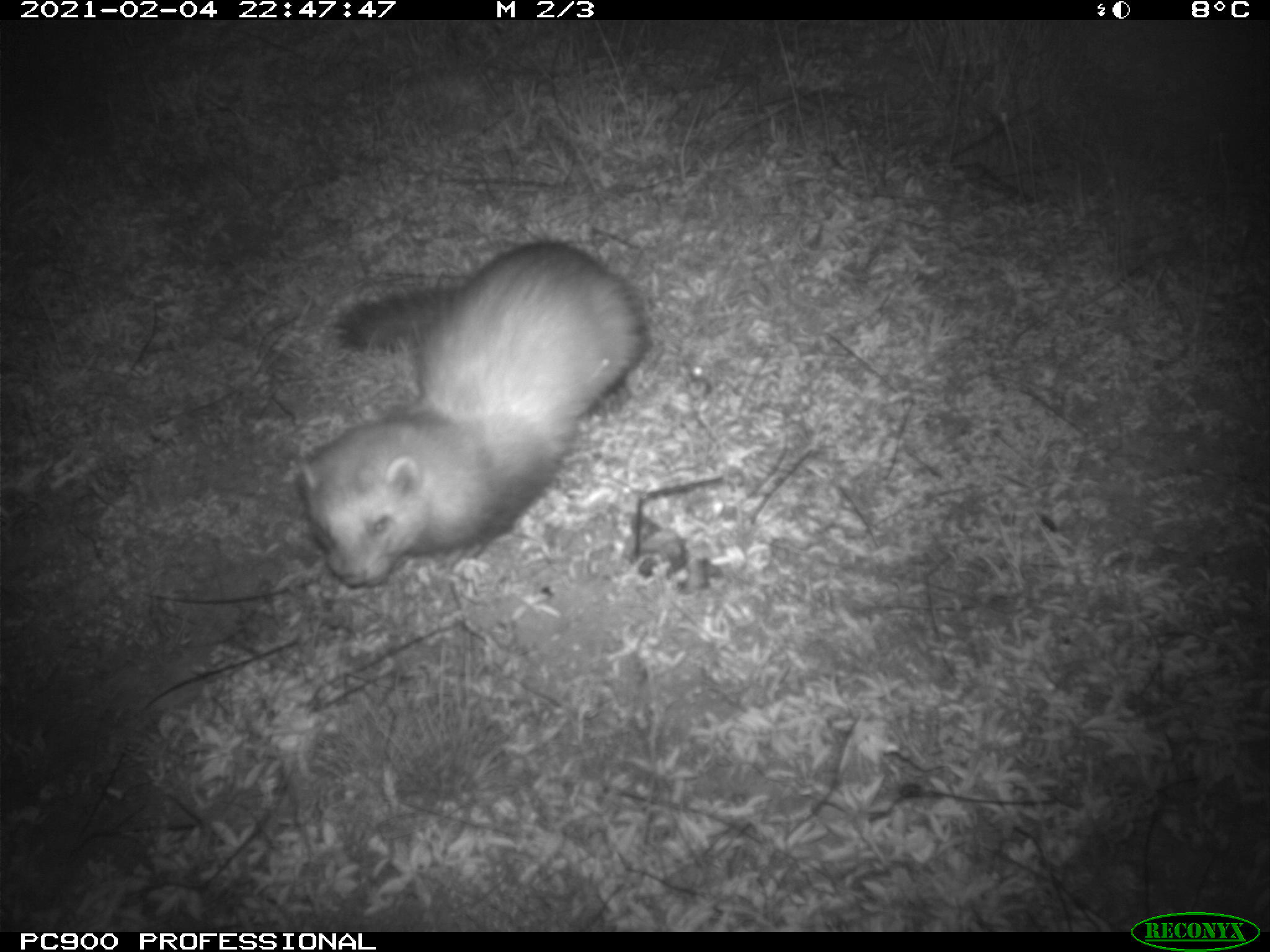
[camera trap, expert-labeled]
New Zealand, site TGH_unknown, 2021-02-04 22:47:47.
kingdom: Animalia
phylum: Chordata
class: Mammalia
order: Carnivora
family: Mustelidae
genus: Mustela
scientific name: Mustela furo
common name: ferret